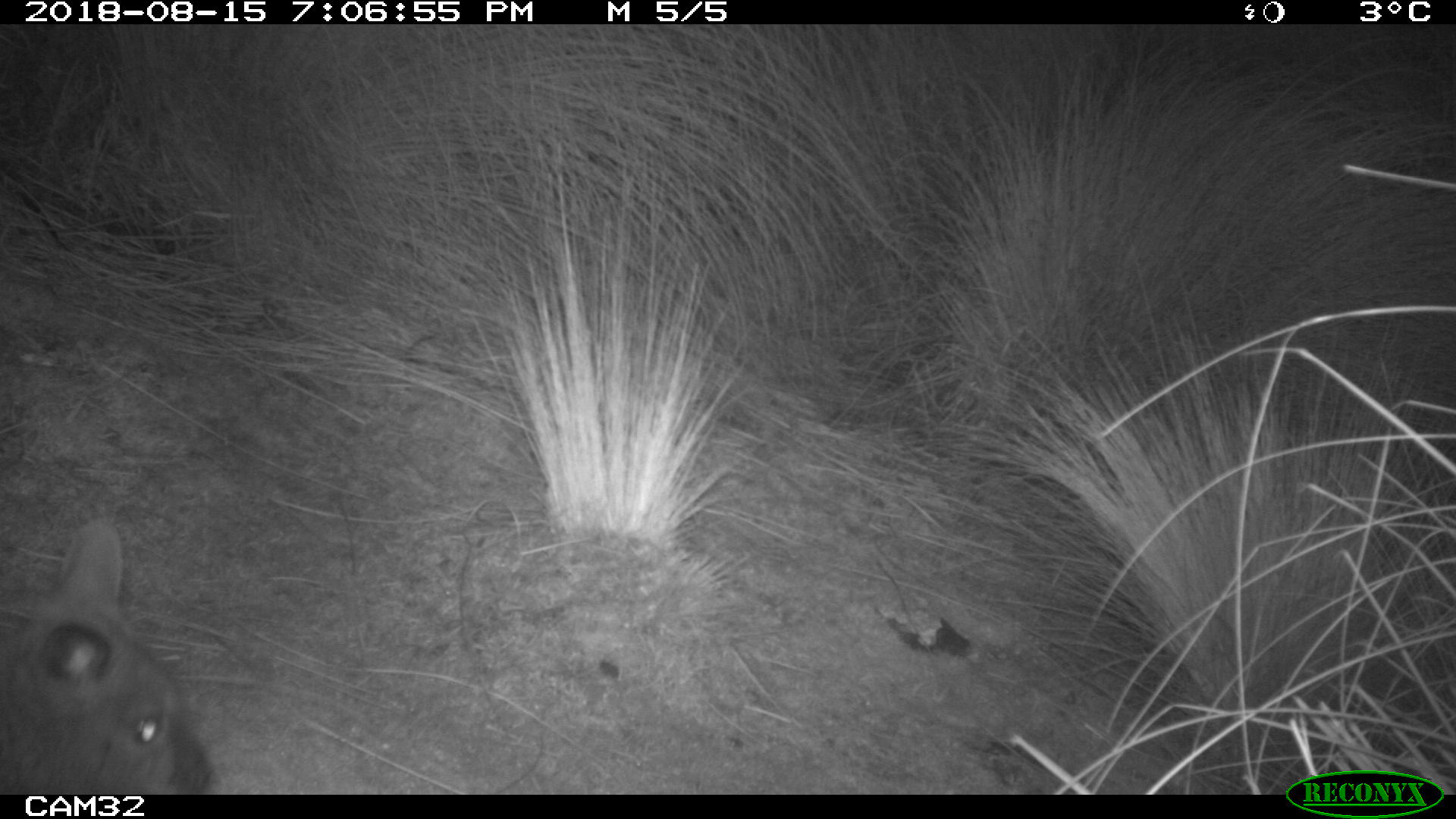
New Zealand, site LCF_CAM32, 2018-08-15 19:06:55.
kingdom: Animalia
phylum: Chordata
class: Mammalia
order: Diprotodontia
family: Macropodidae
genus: Notamacropus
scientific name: Notamacropus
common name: wallaby